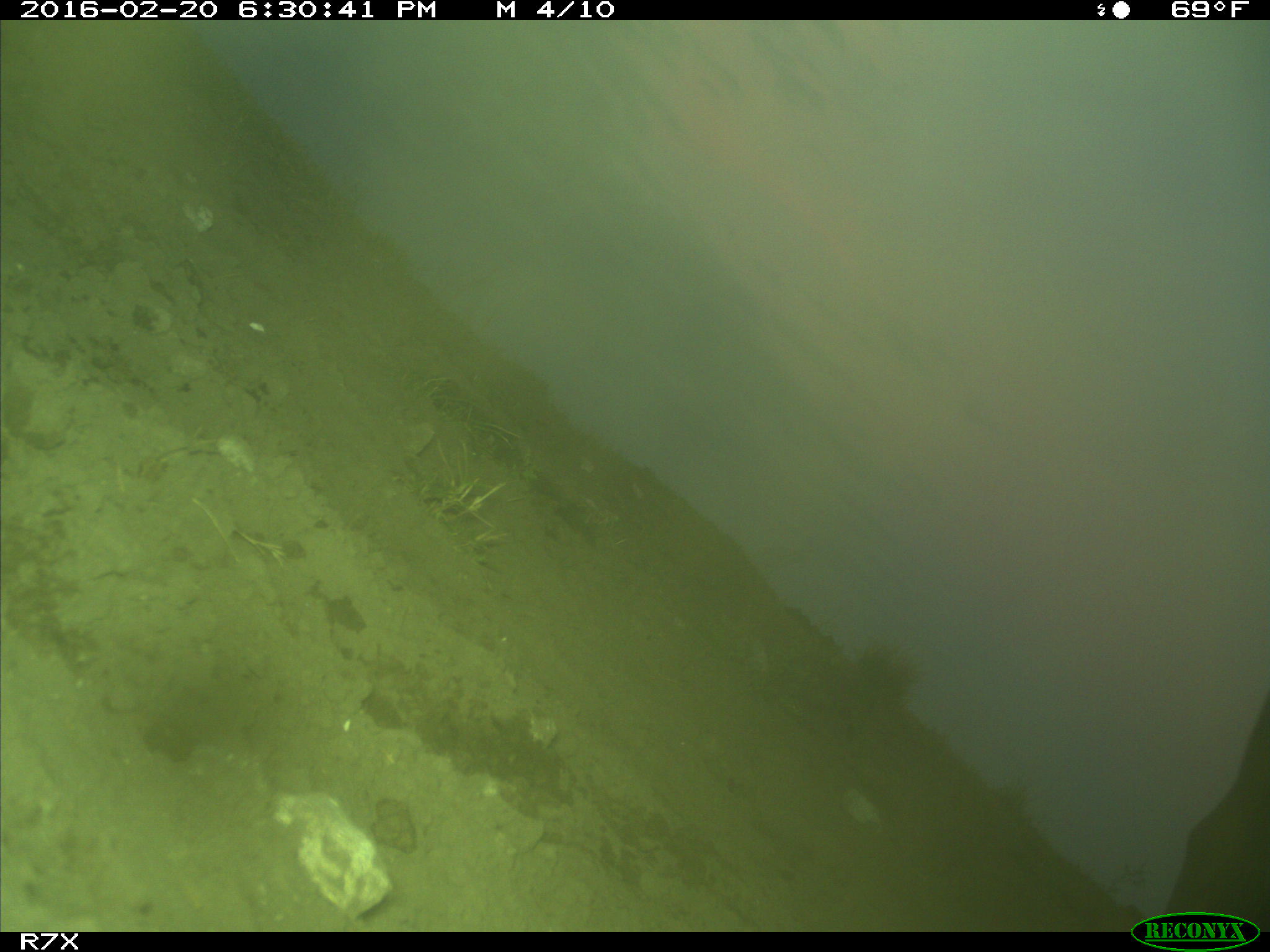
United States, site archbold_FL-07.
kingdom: Animalia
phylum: Chordata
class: Mammalia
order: Artiodactyla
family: Bovidae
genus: Bos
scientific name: Bos taurus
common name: domestic cow